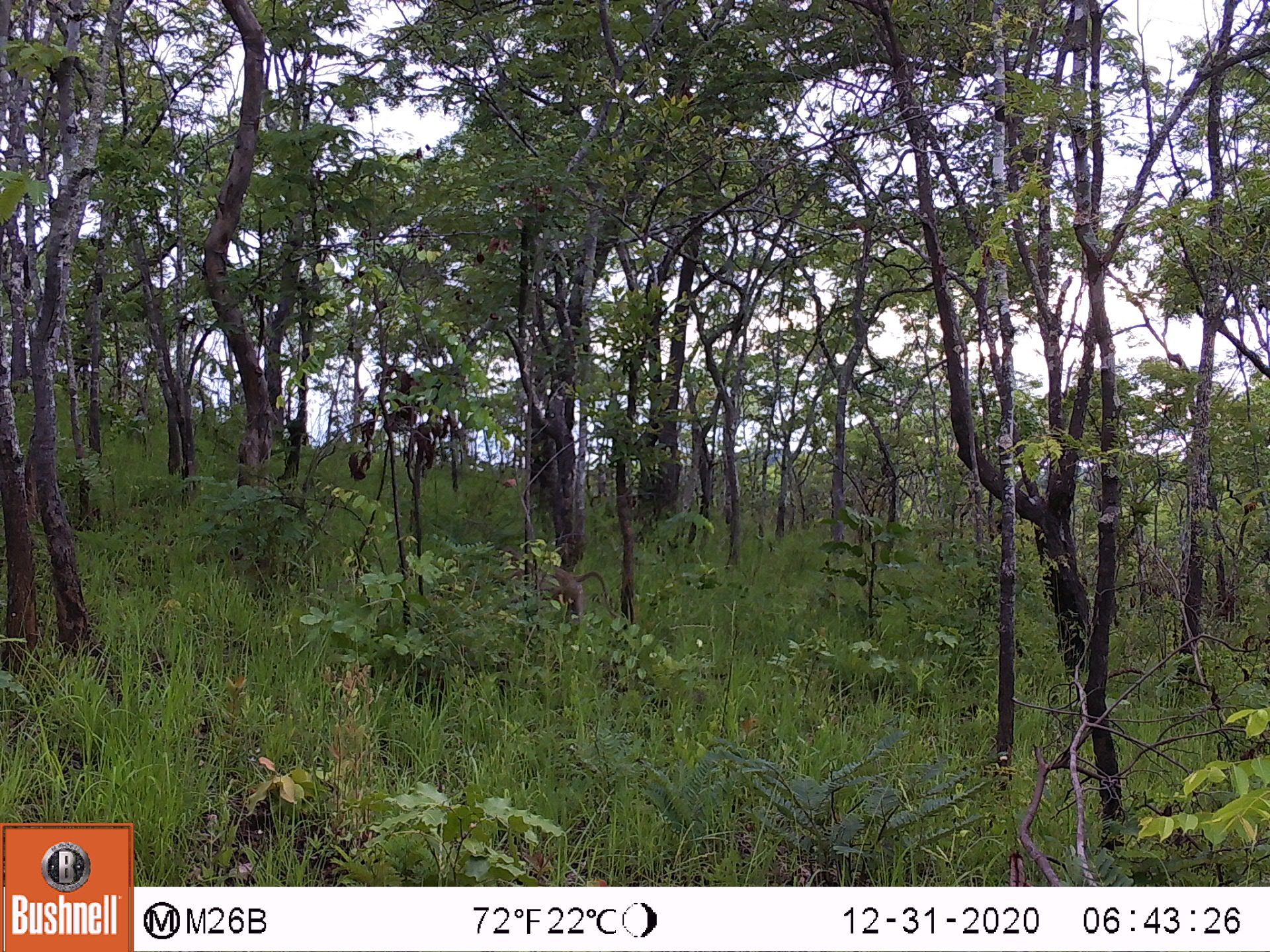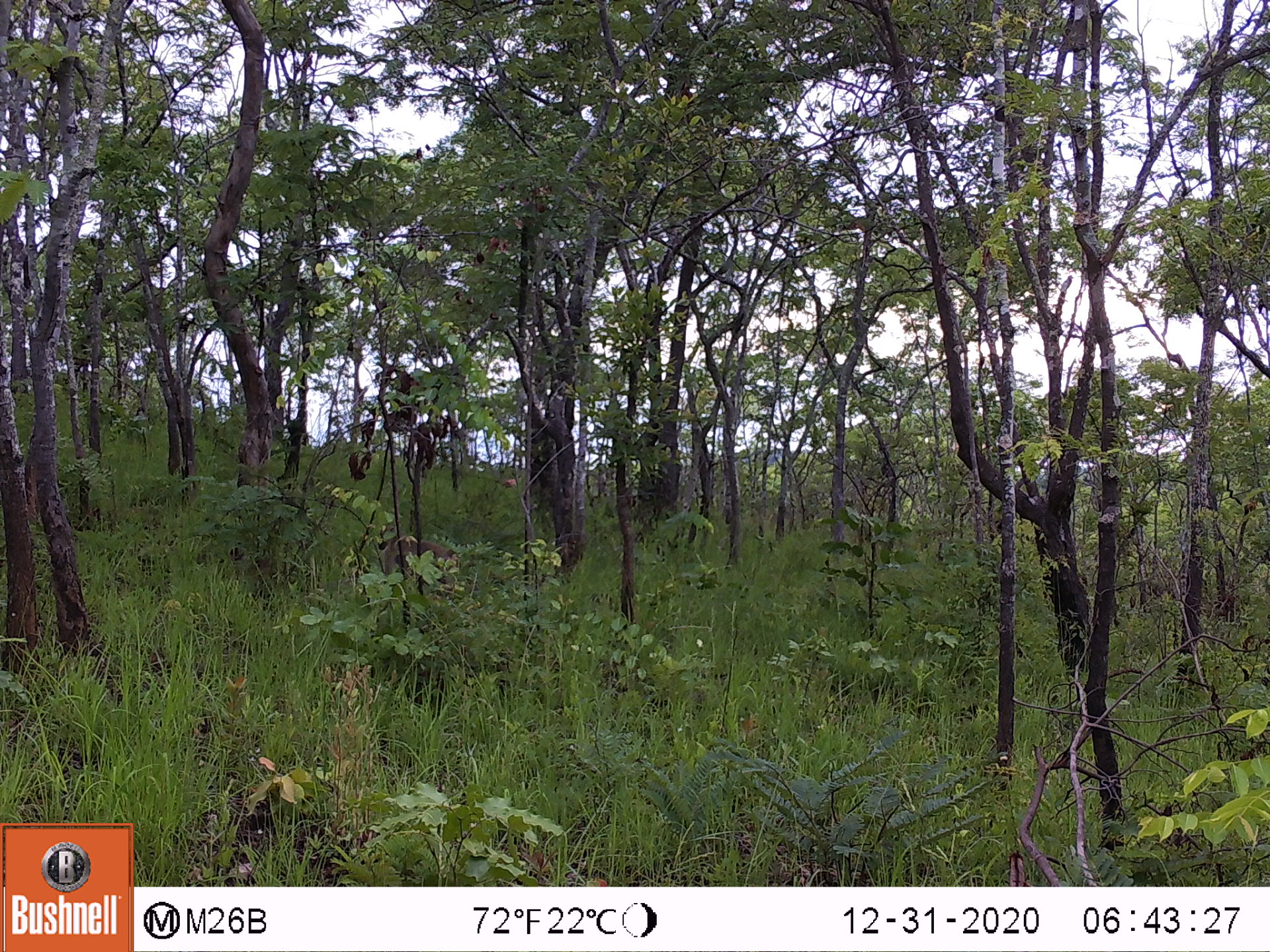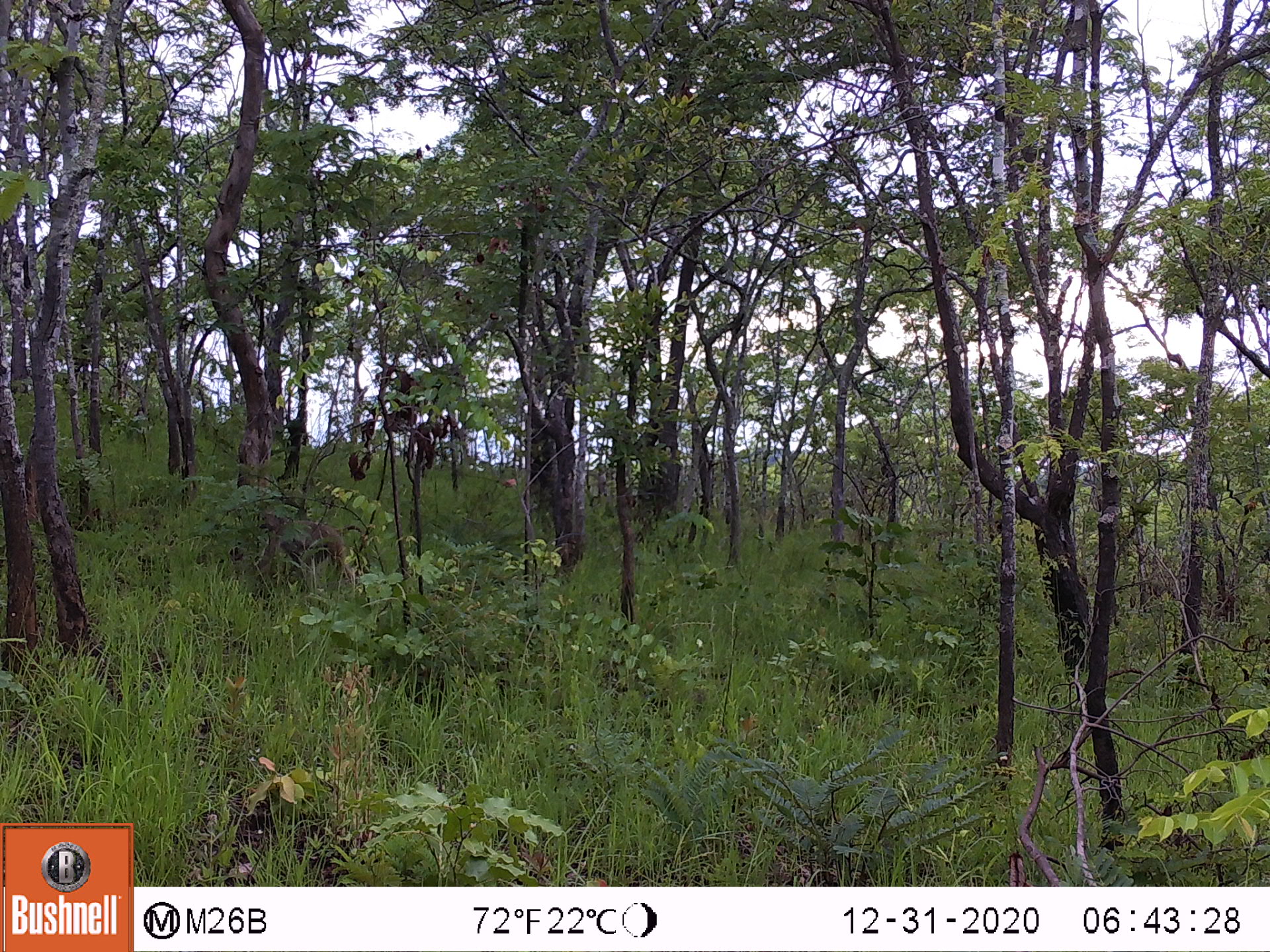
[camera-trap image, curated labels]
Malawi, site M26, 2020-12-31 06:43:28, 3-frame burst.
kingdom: Animalia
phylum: Chordata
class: Mammalia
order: Primates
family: Cercopithecidae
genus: Papio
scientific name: Papio cynocephalus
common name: yellow baboon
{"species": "yellow baboon (Papio cynocephalus)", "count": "1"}